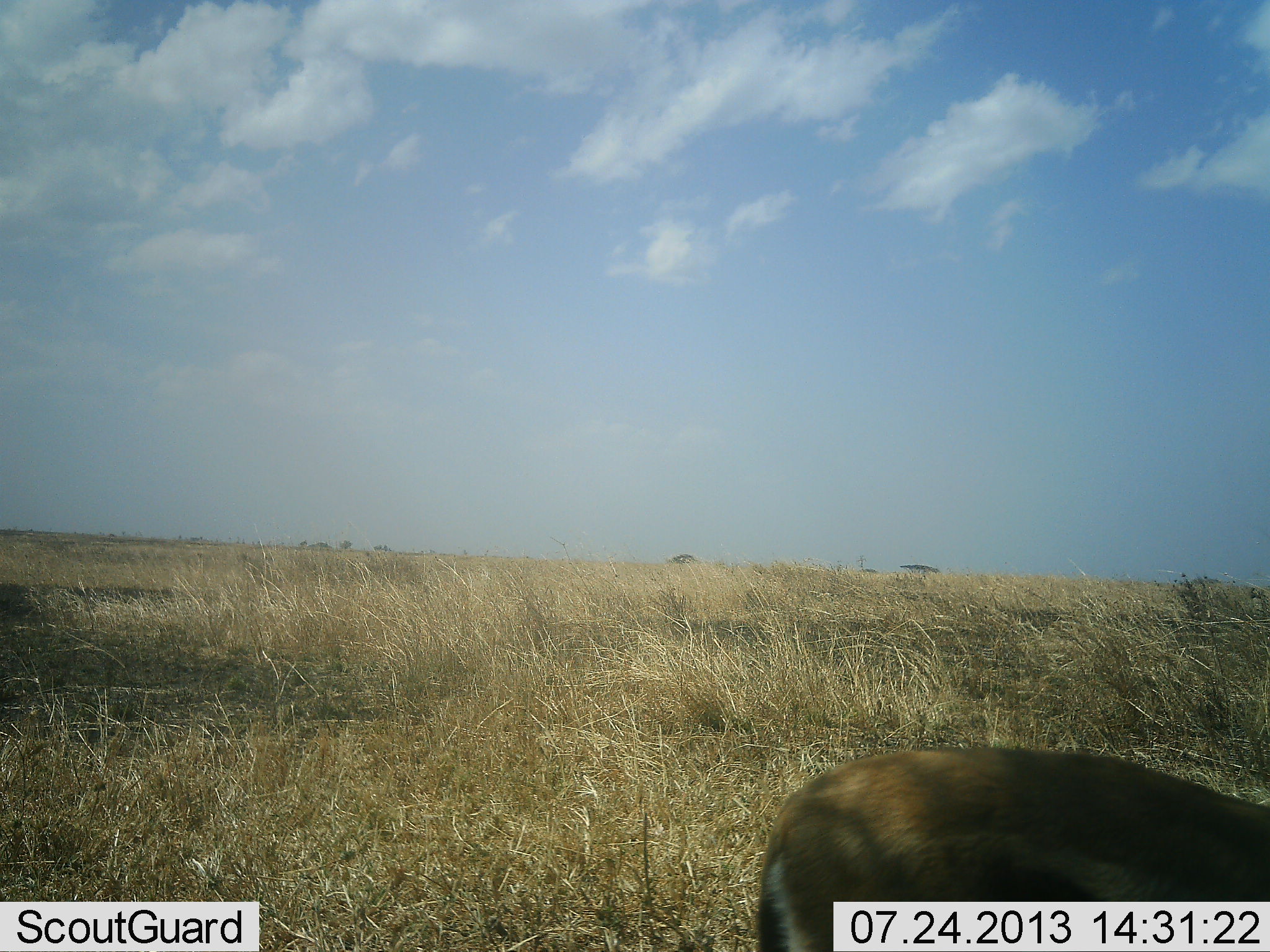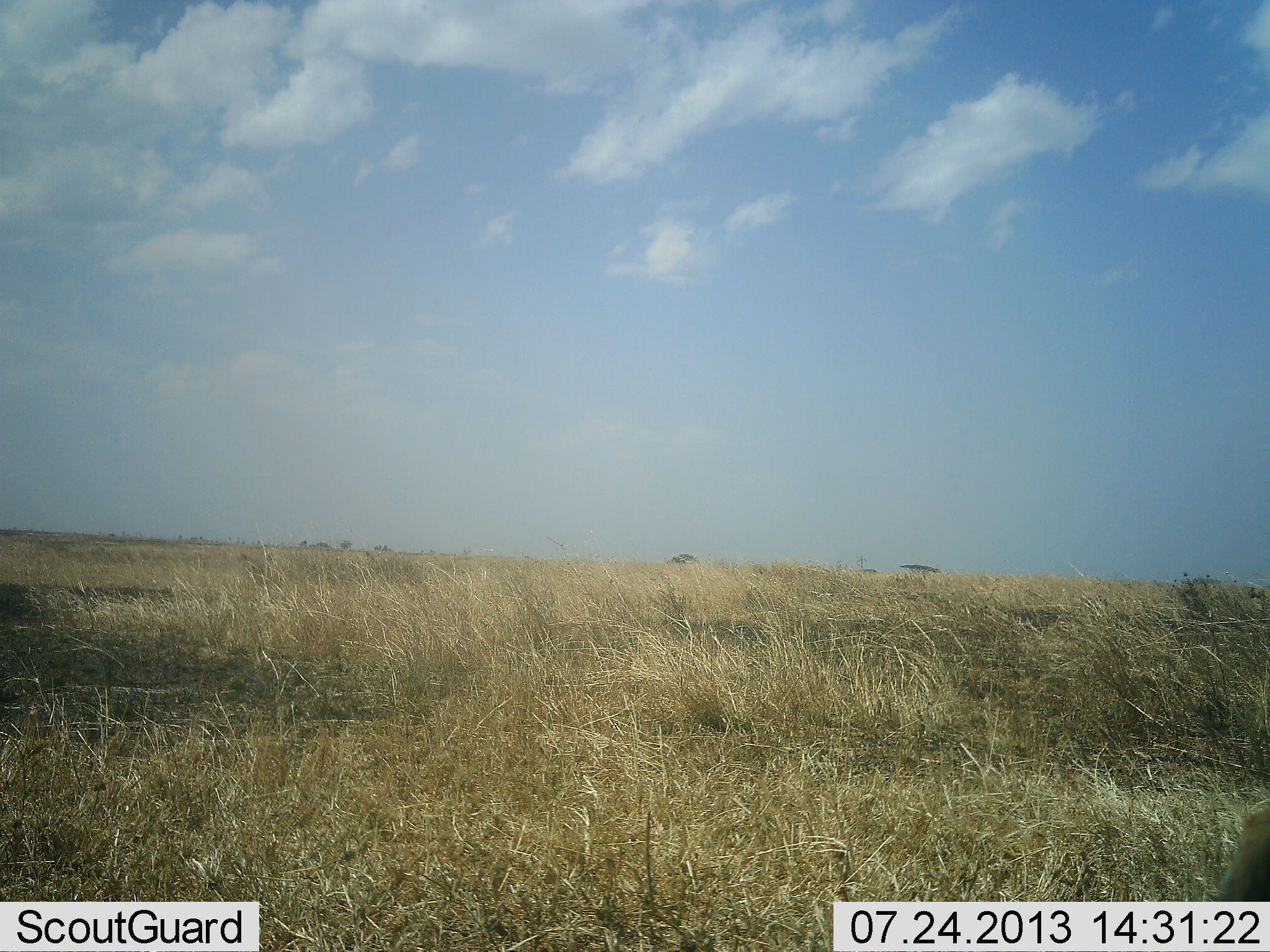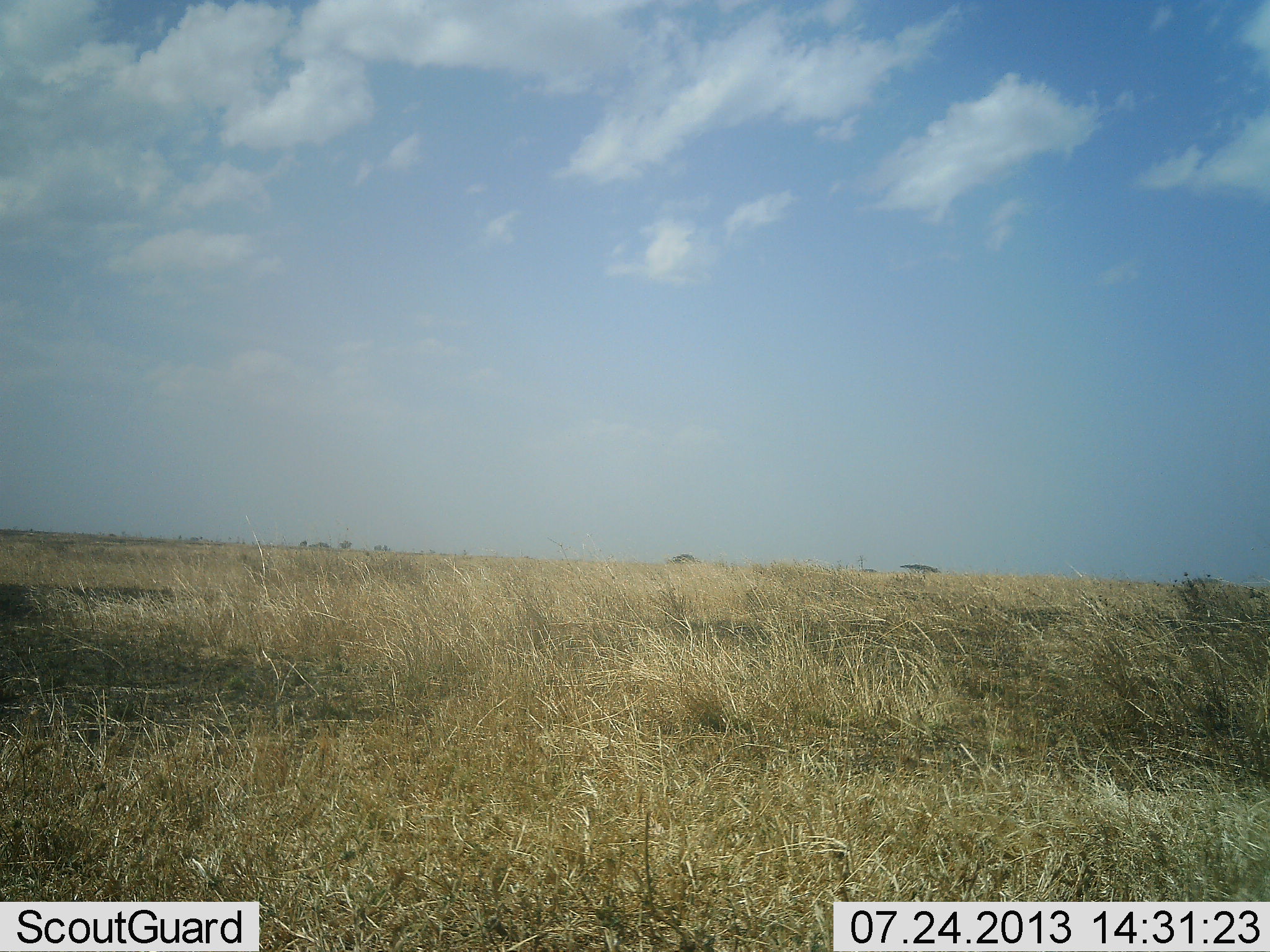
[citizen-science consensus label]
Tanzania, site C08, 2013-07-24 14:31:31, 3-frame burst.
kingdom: Animalia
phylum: Chordata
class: Mammalia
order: Artiodactyla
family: Bovidae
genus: Eudorcas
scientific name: Eudorcas thomsonii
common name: thomson's gazelle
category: gazellethomsons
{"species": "gazellethomsons (thomson's gazelle) (Eudorcas thomsonii)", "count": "1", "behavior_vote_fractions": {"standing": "9%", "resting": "0%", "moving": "91%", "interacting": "0%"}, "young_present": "0%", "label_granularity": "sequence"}